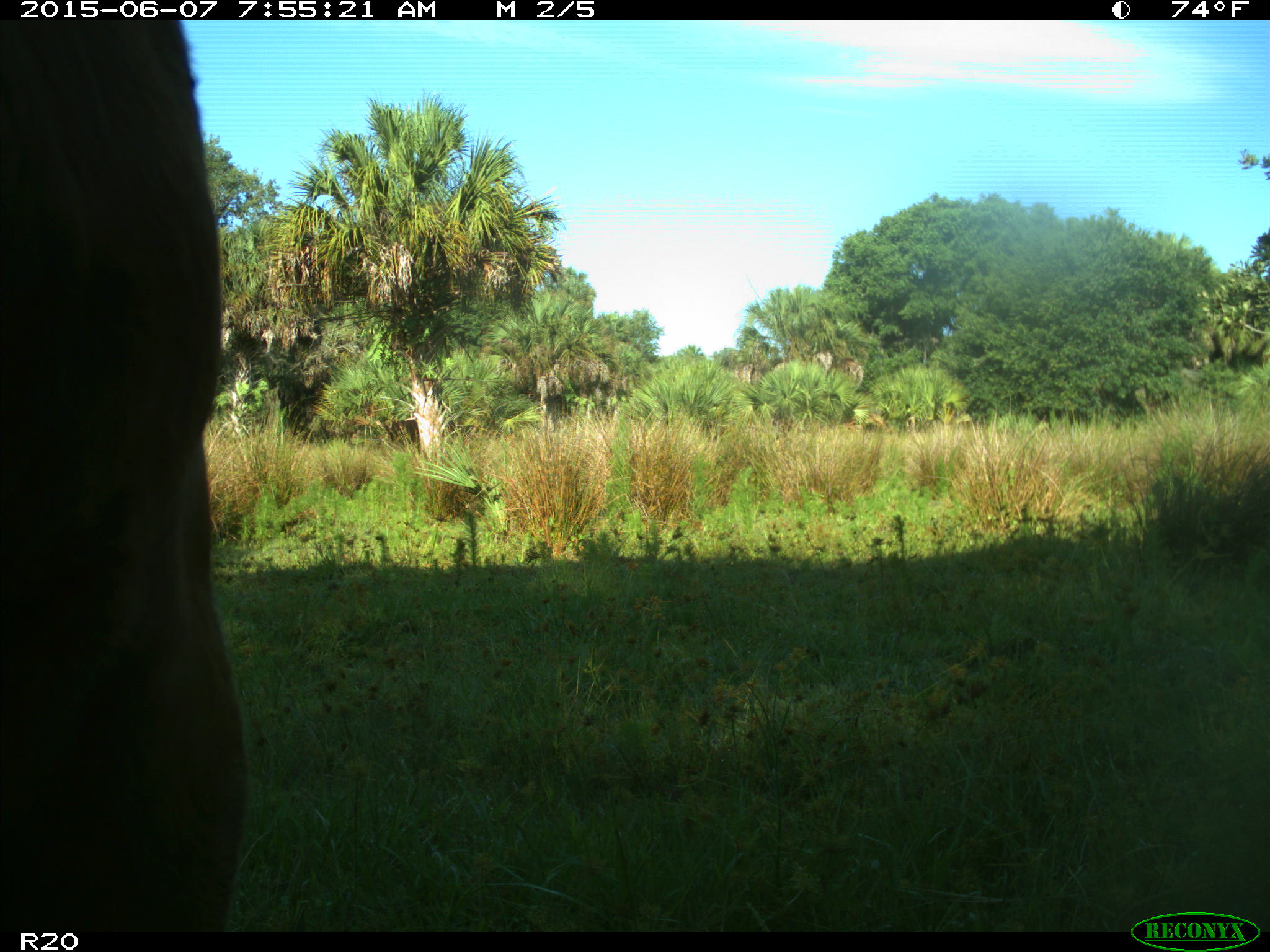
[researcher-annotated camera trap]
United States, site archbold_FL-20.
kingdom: Animalia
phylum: Chordata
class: Mammalia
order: Artiodactyla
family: Bovidae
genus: Bos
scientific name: Bos taurus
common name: domestic cow